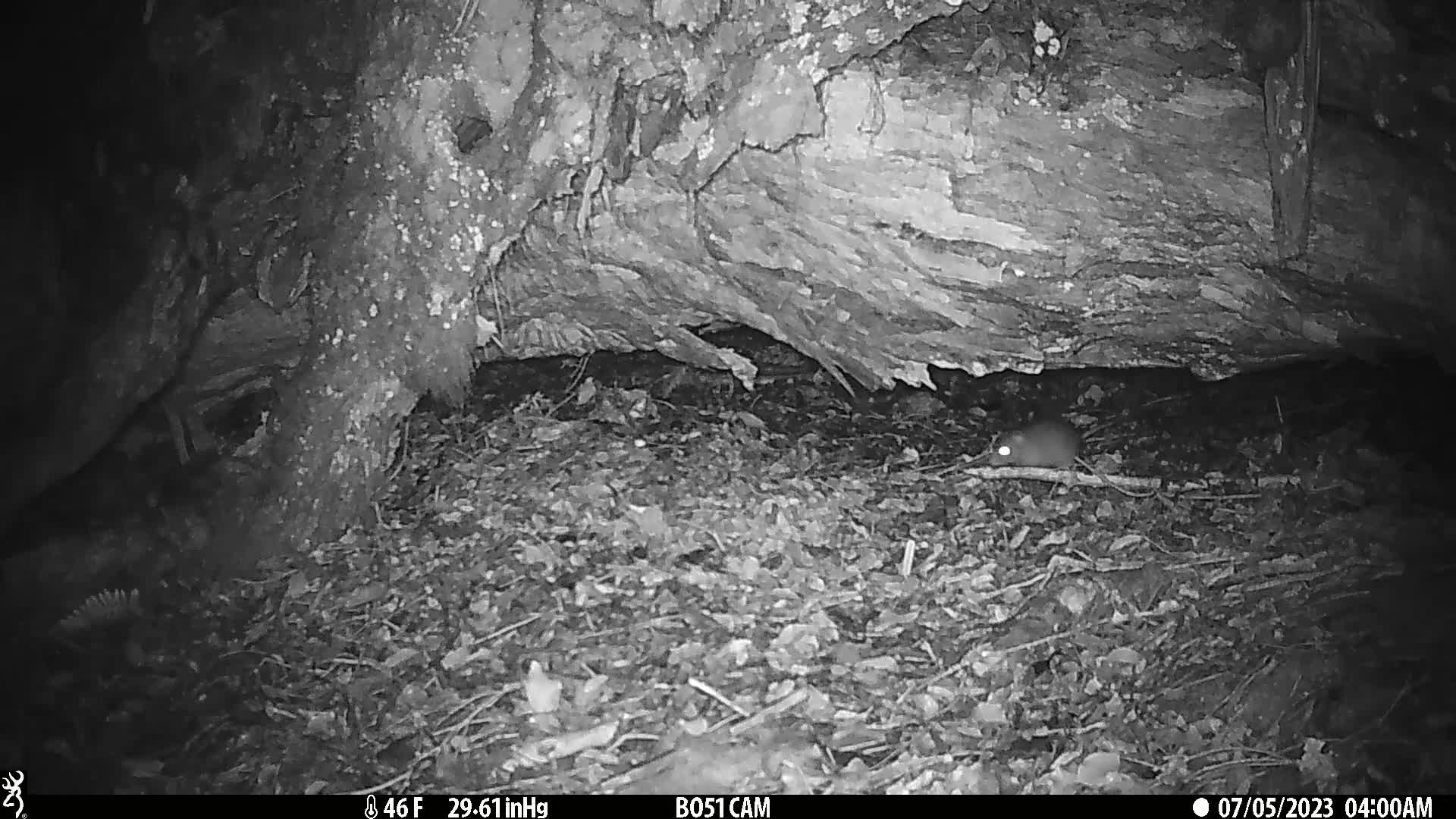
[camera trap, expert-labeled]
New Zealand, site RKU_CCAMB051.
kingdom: Animalia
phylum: Chordata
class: Mammalia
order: Rodentia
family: Muridae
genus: Rattus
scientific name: Rattus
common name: rat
Rat (Rattus).